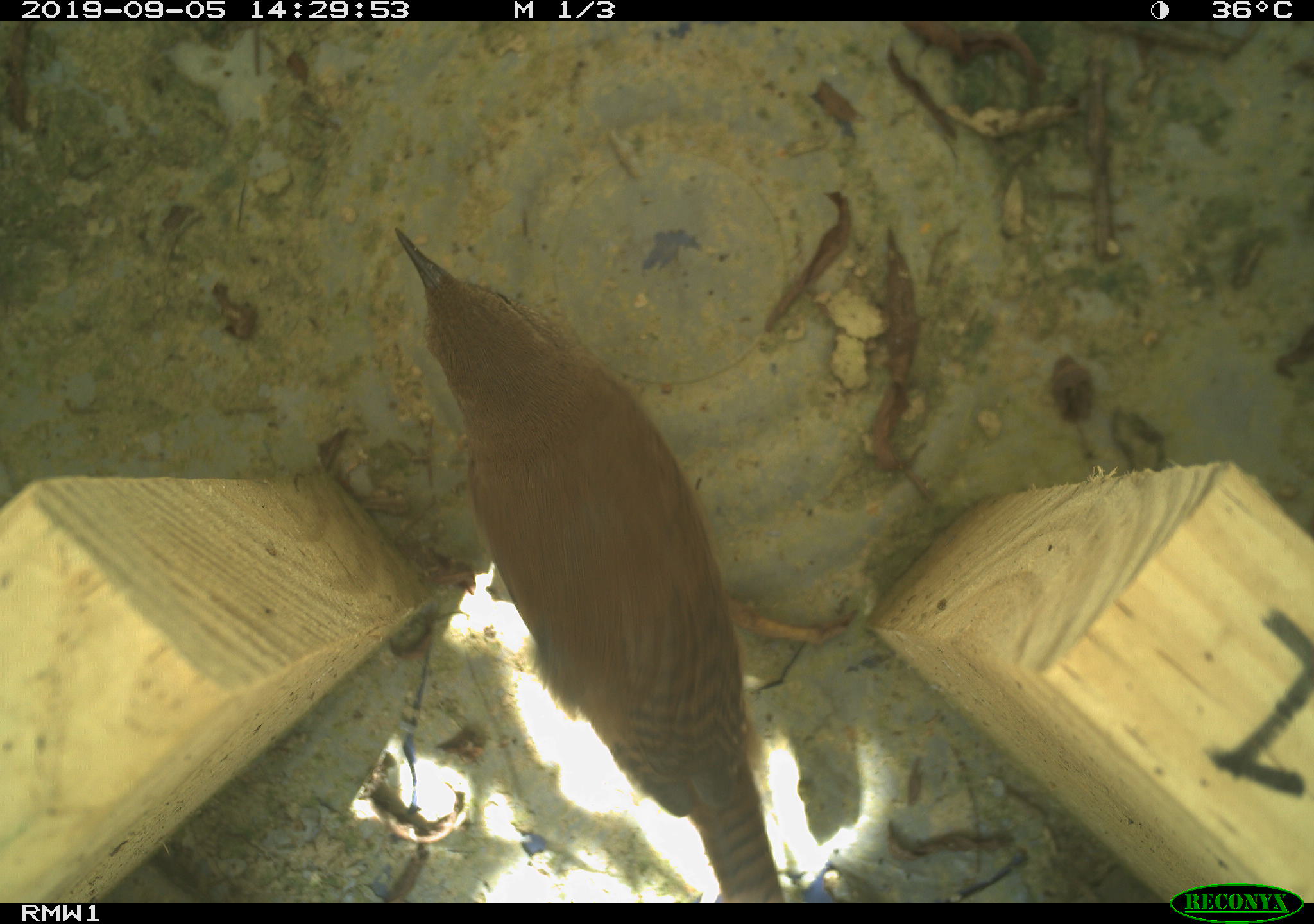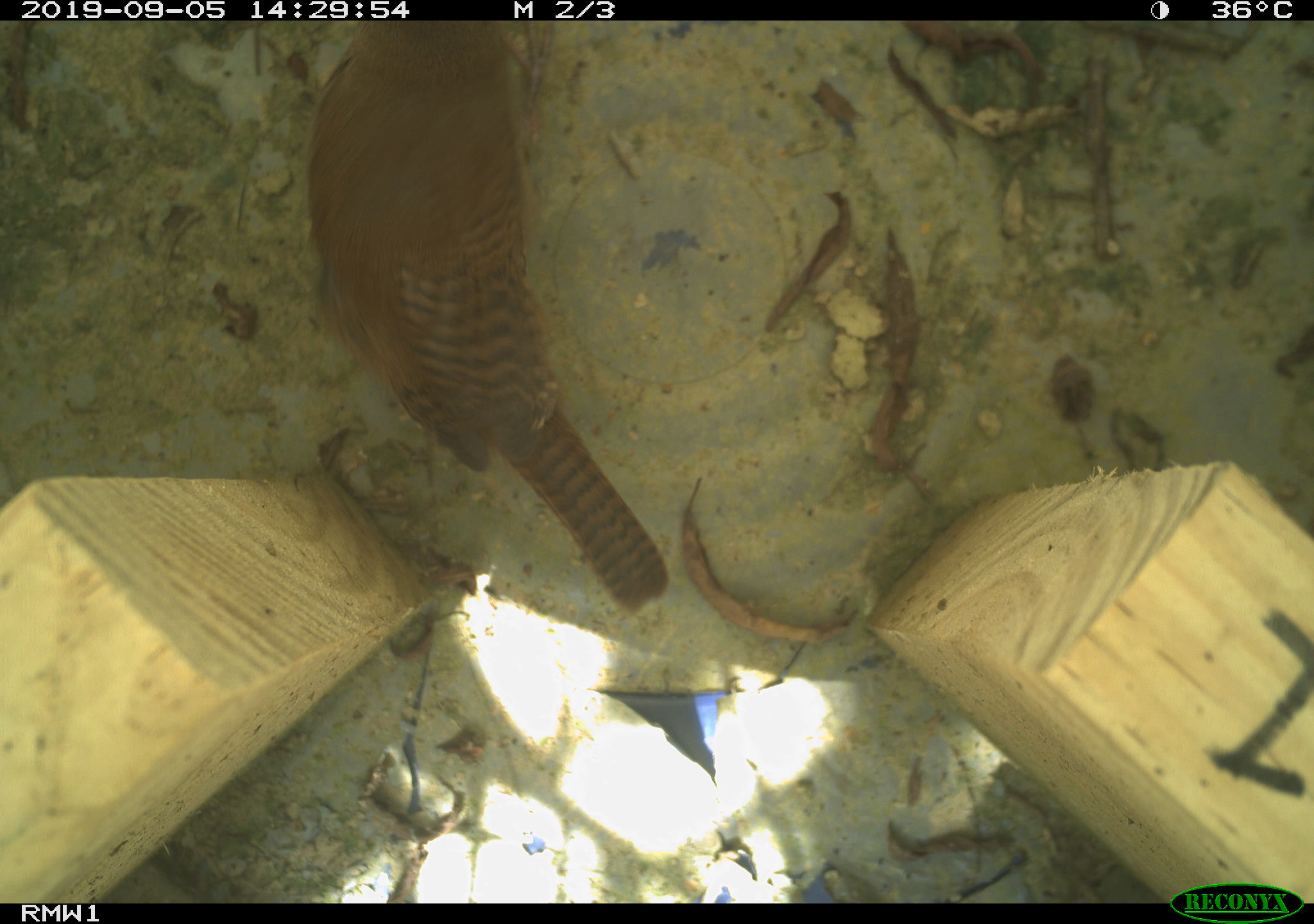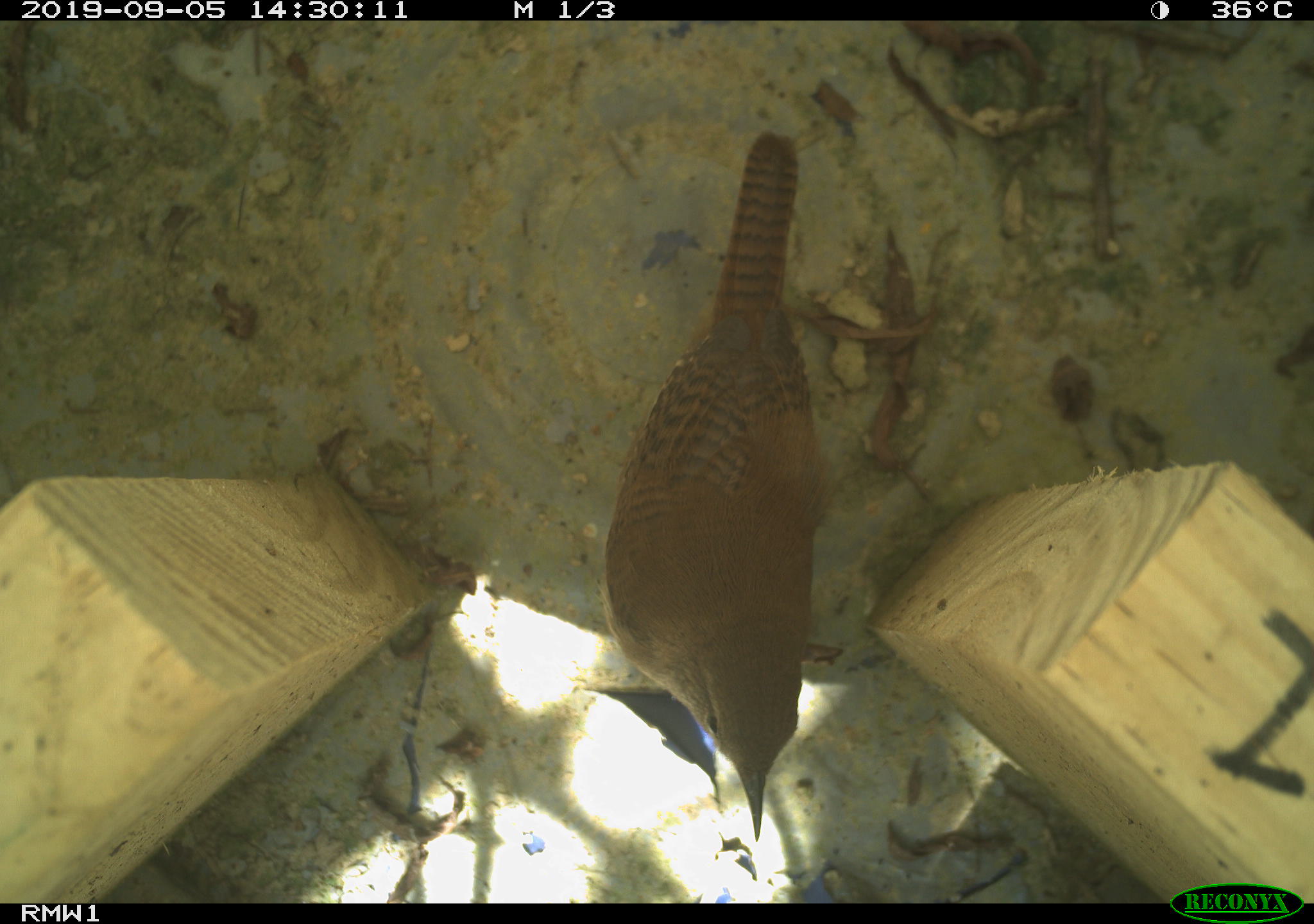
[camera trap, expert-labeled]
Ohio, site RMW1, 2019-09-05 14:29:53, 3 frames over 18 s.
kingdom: Animalia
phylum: Chordata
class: Aves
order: Passeriformes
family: Troglodytidae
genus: Troglodytes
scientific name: Troglodytes aedon aedon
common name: northern house wren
Northern house wren (Troglodytes aedon aedon).